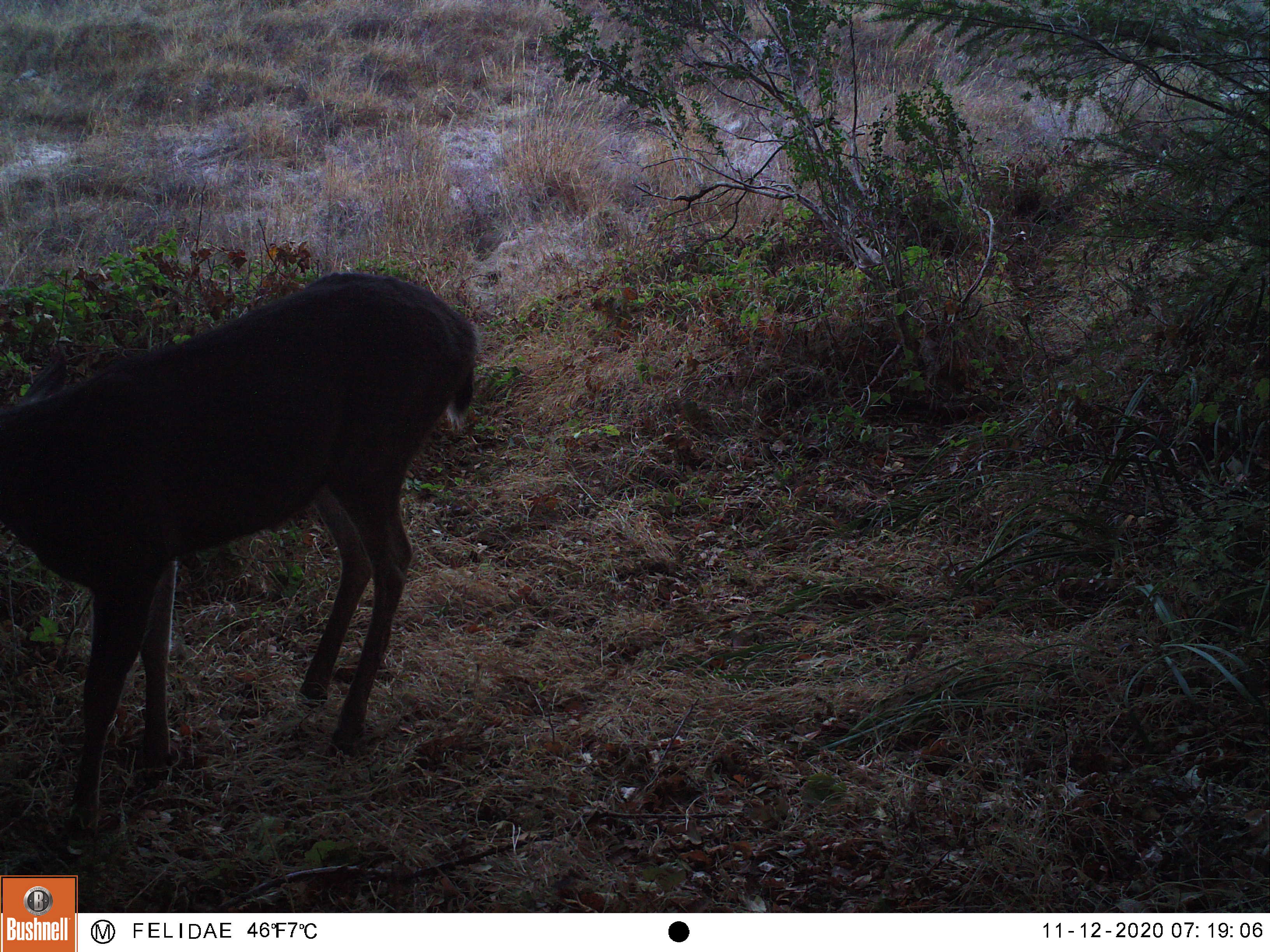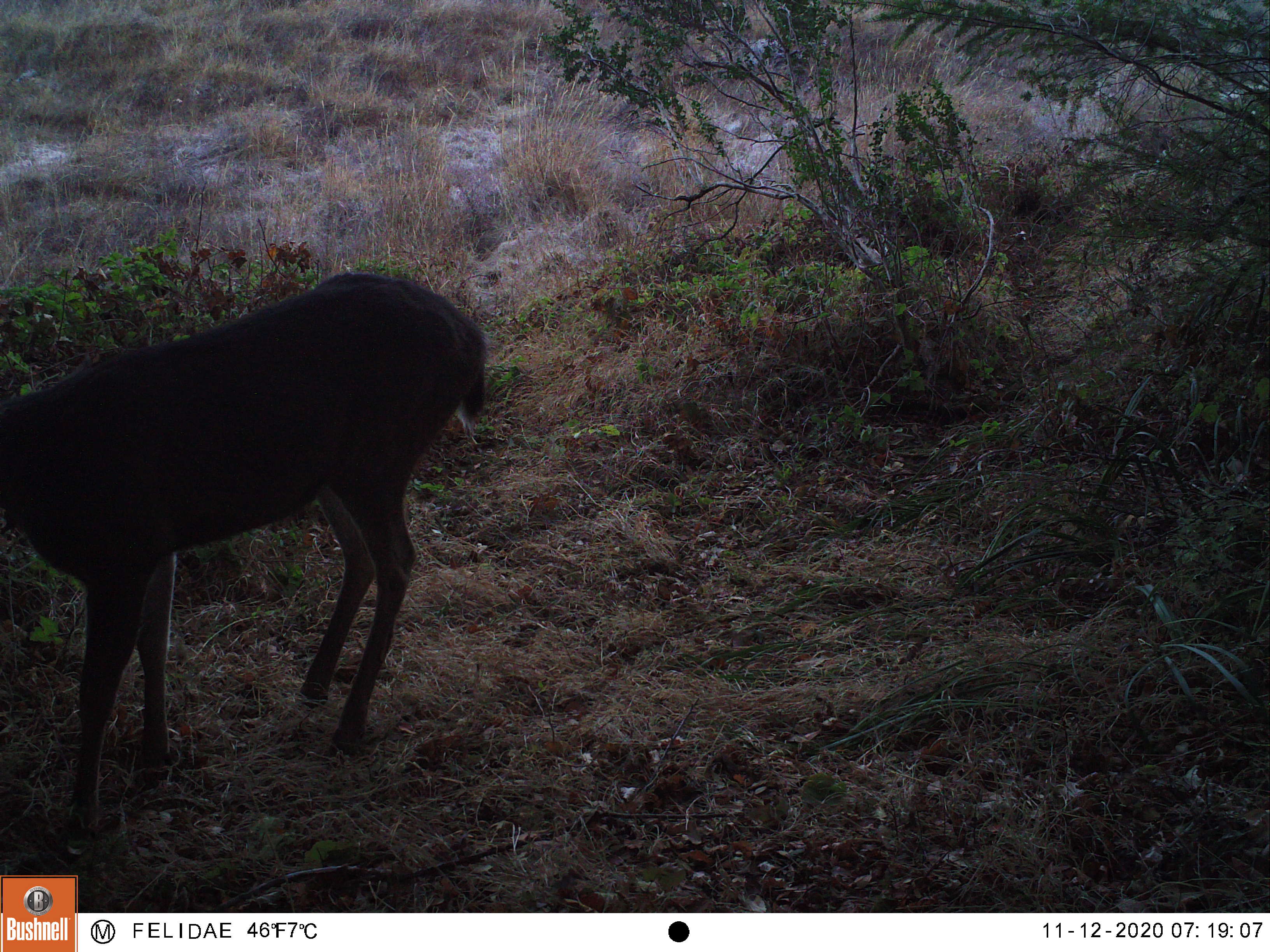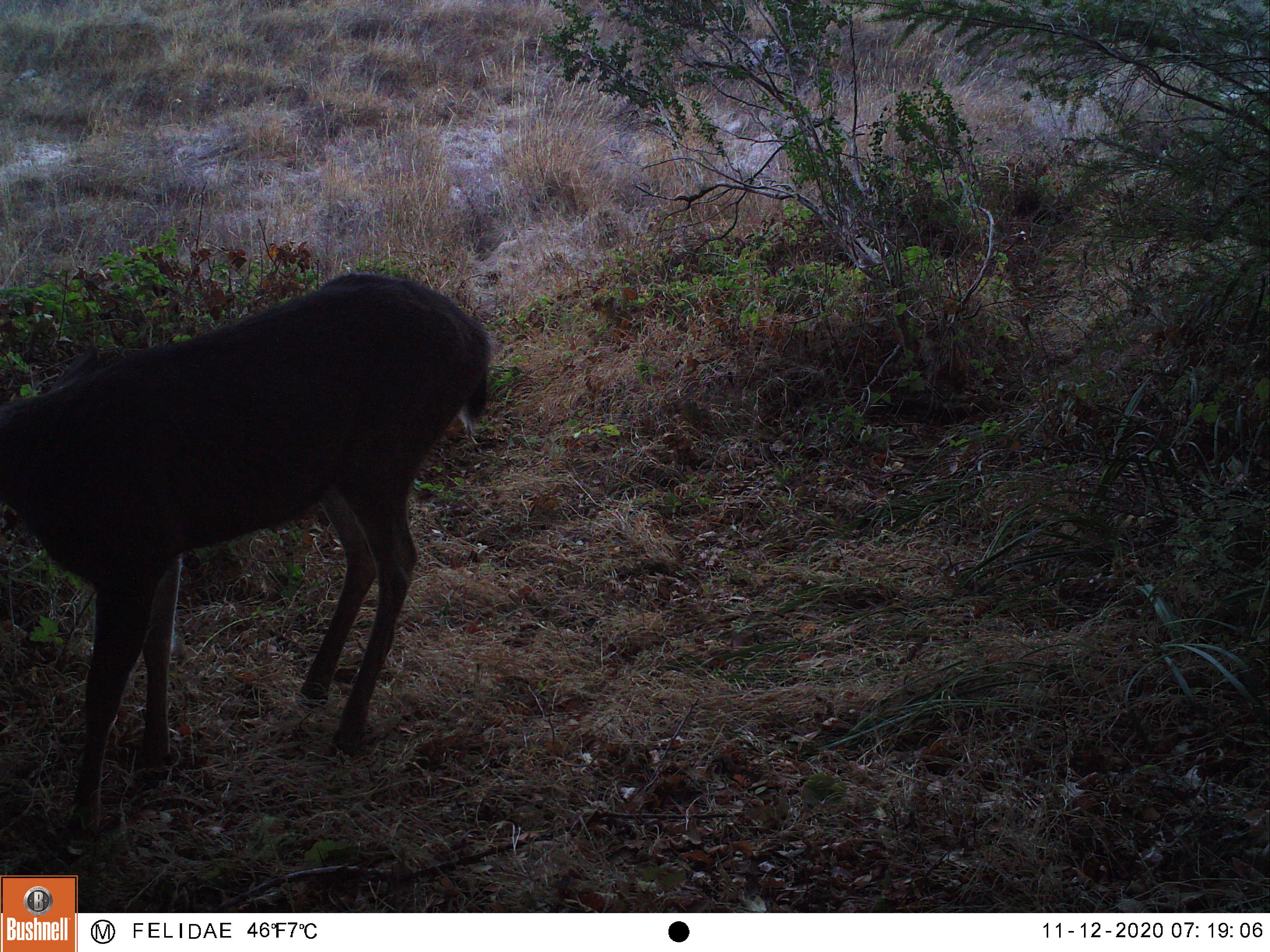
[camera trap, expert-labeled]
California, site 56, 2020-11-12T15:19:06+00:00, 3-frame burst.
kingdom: Animalia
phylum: Chordata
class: Mammalia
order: Artiodactyla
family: Cervidae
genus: Odocoileus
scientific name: Odocoileus hemionus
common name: mule deer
Mule deer (Odocoileus hemionus).